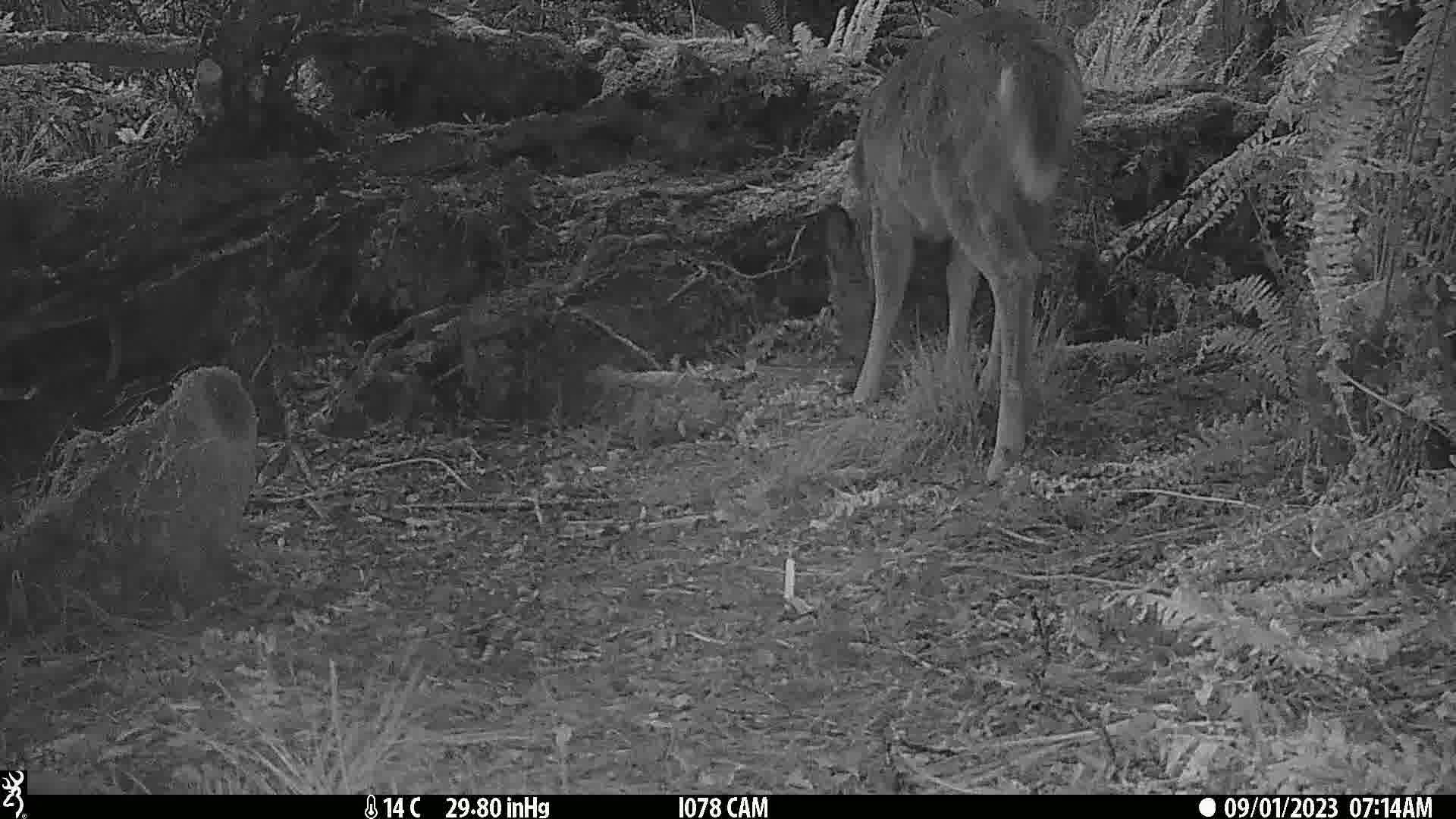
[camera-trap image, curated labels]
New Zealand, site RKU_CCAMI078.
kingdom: Animalia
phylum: Chordata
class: Mammalia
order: Artiodactyla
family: Cervidae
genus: Odocoileus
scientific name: Odocoileus virginianus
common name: white-tailed deer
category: white tailed deer